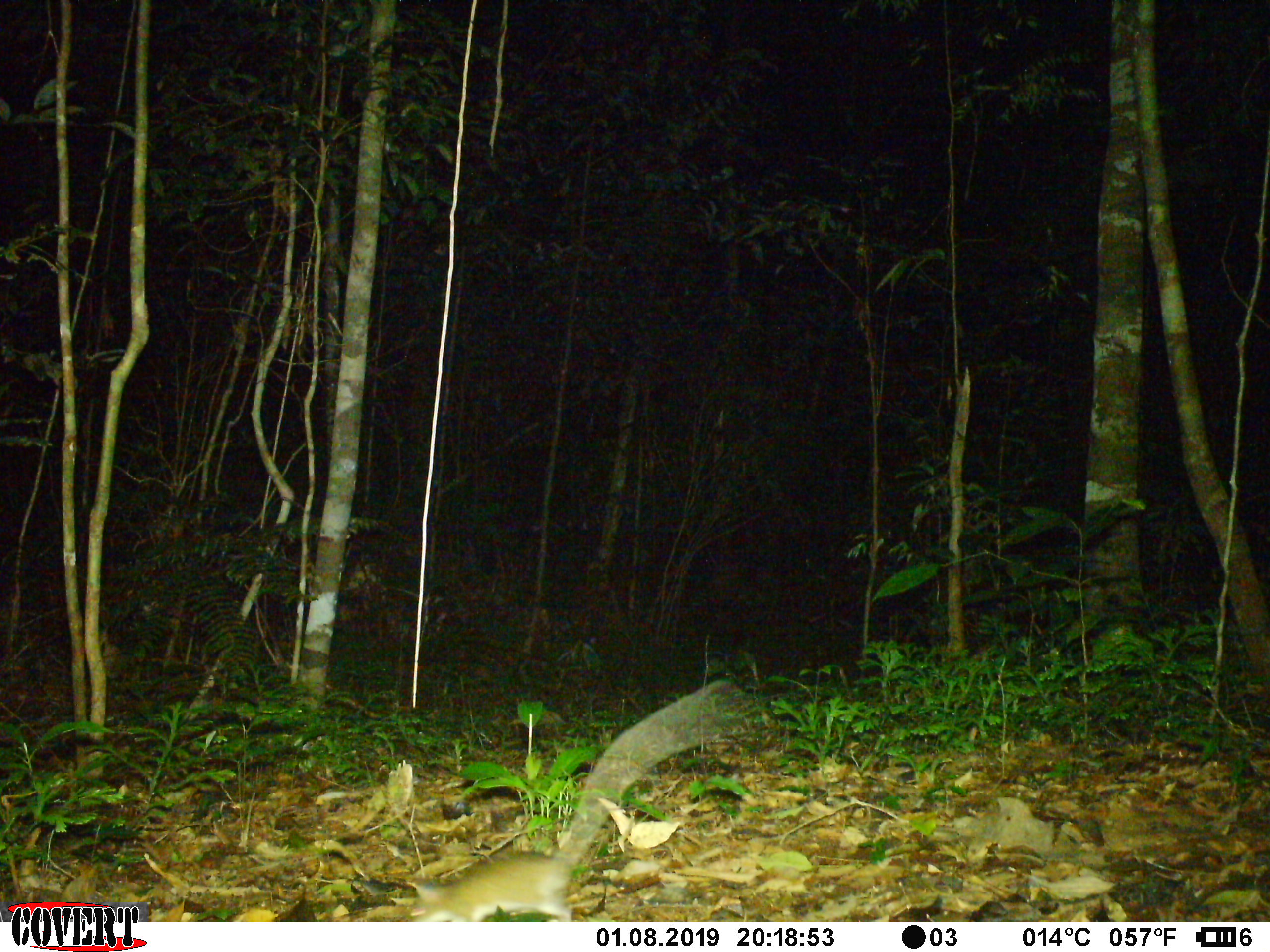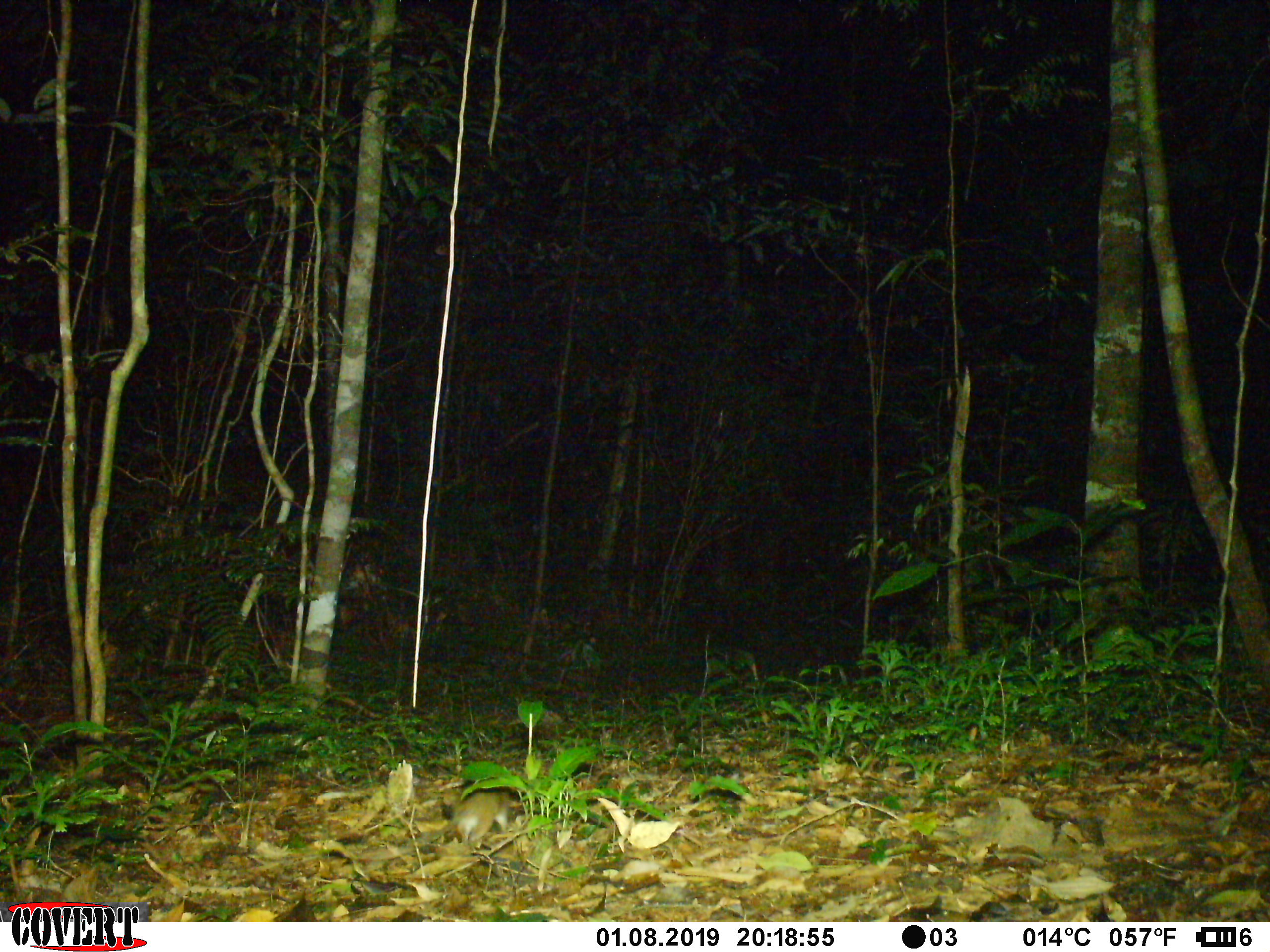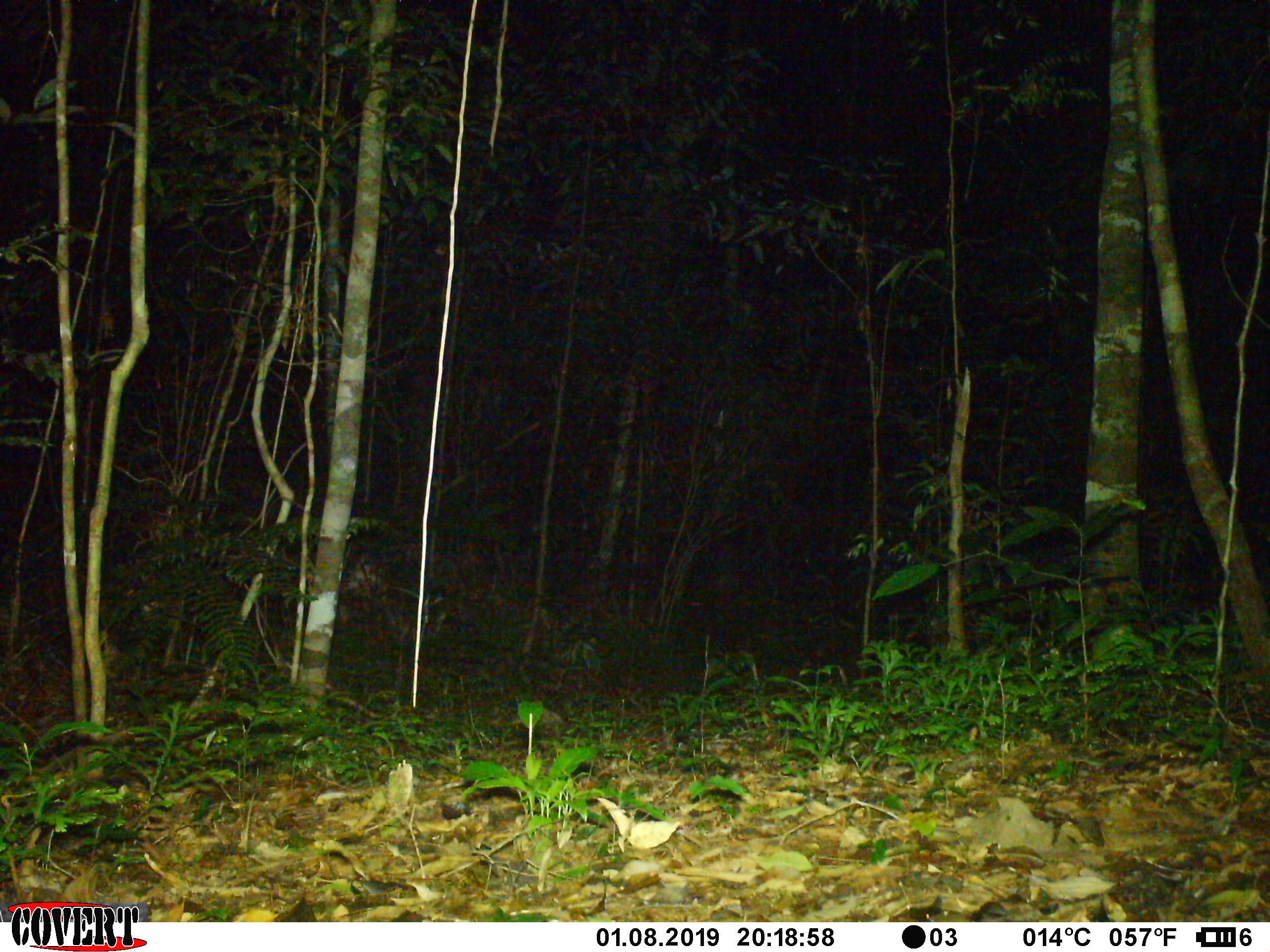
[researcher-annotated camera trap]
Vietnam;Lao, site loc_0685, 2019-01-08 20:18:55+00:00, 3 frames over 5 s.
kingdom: Animalia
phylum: Chordata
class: Mammalia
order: Rodentia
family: Muridae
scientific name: Muridae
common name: old-world mice and rats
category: unidentified murid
Unidentified murid (old-world mice and rats) (Muridae). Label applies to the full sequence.